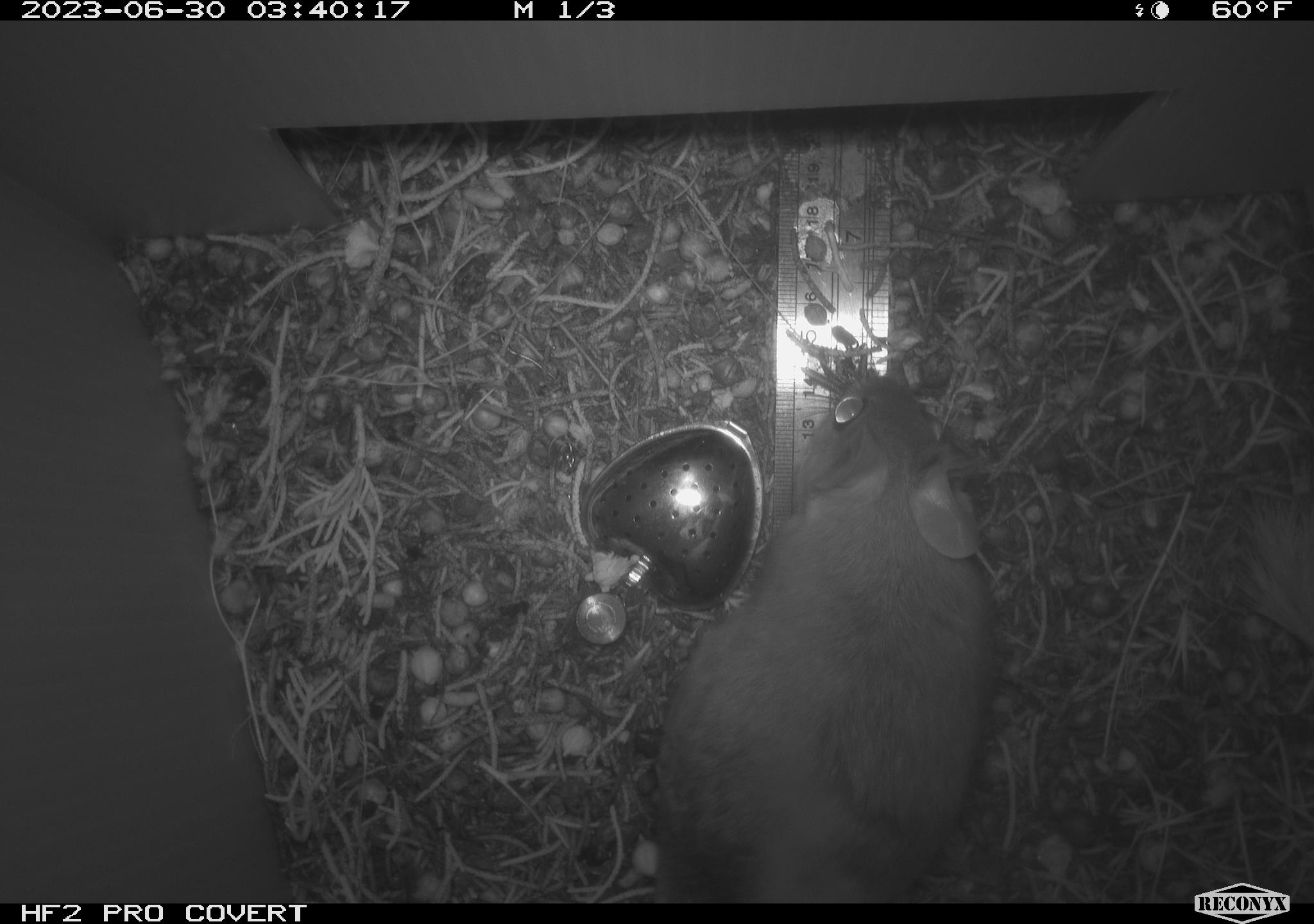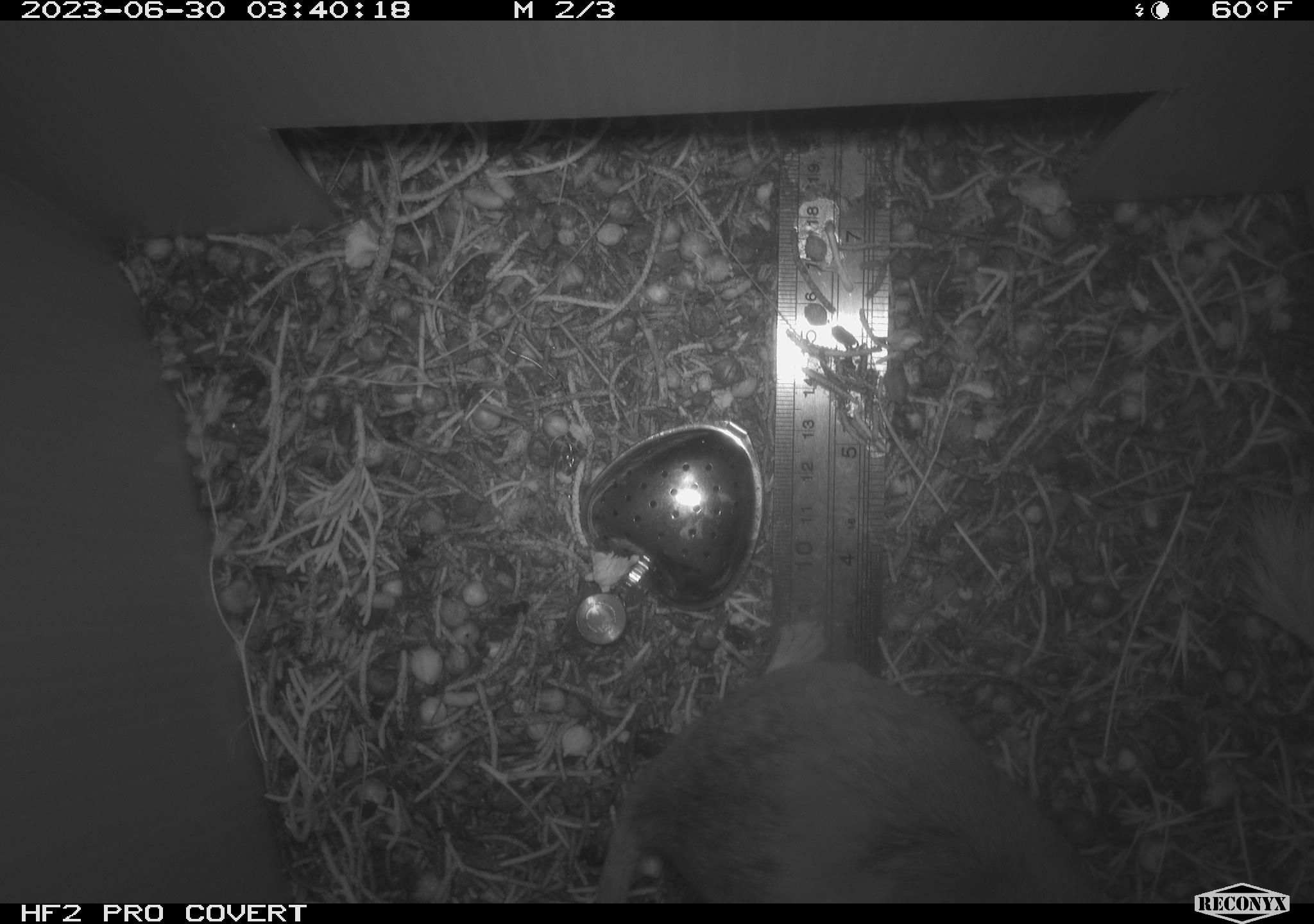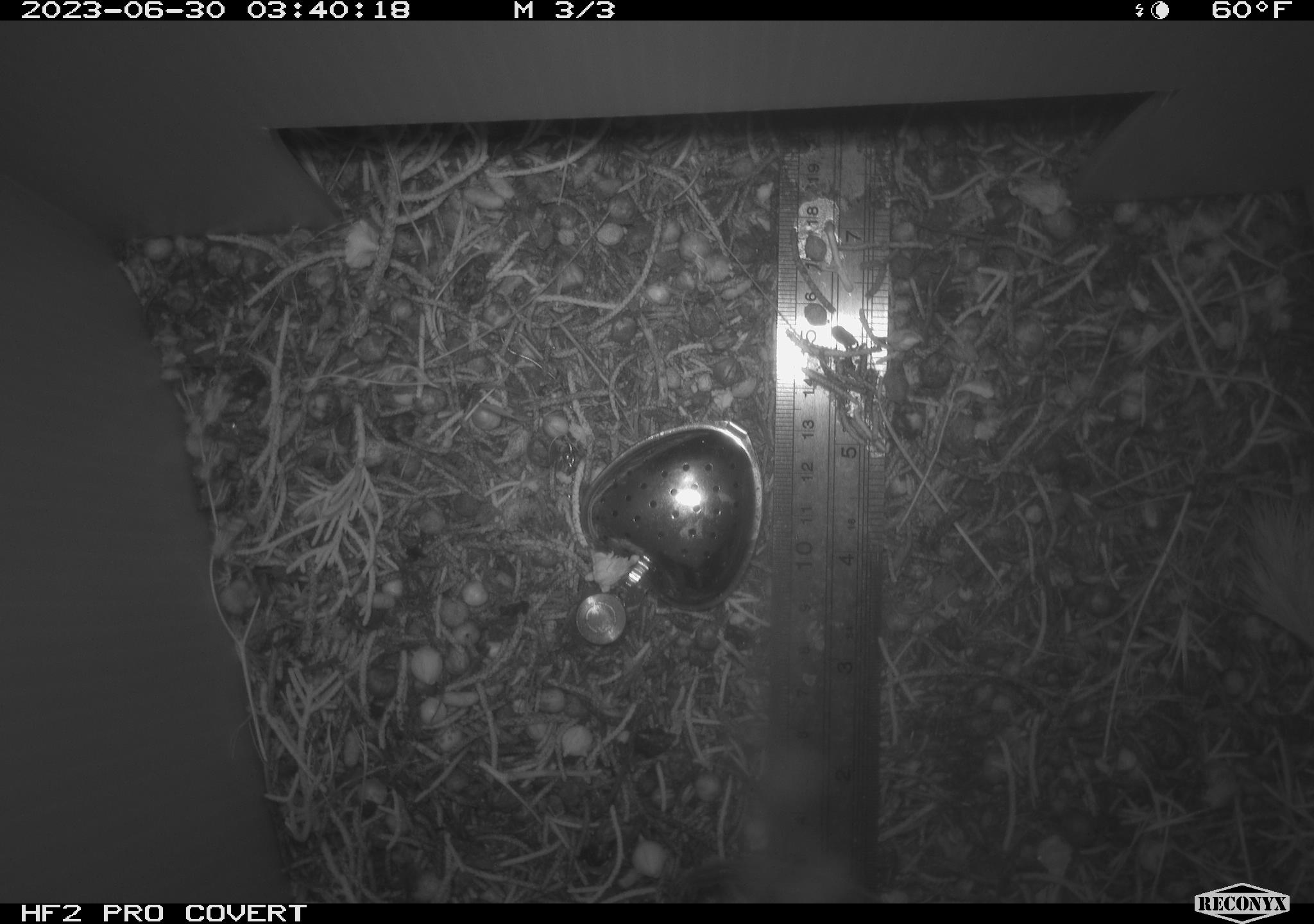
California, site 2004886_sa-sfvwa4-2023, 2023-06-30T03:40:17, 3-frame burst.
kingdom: Animalia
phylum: Chordata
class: Mammalia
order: Rodentia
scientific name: Rodentia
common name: mouse species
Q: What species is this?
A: Mouse species (Rodentia).